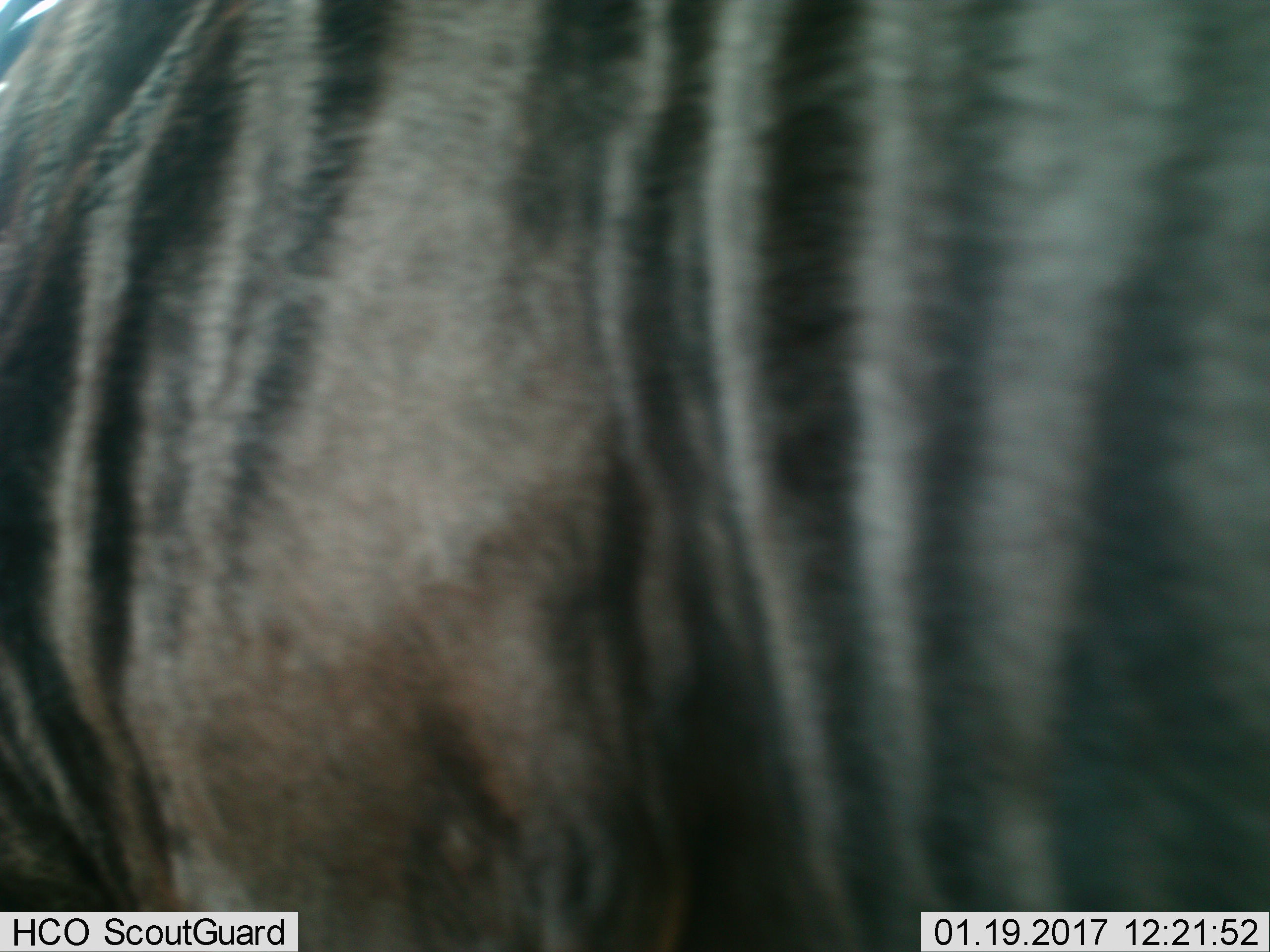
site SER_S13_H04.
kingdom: Animalia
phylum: Chordata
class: Mammalia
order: Artiodactyla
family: Bovidae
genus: Connochaetes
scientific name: Connochaetes taurinus taurinus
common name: blue wildebeest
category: wildebeestblue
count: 1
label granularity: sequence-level